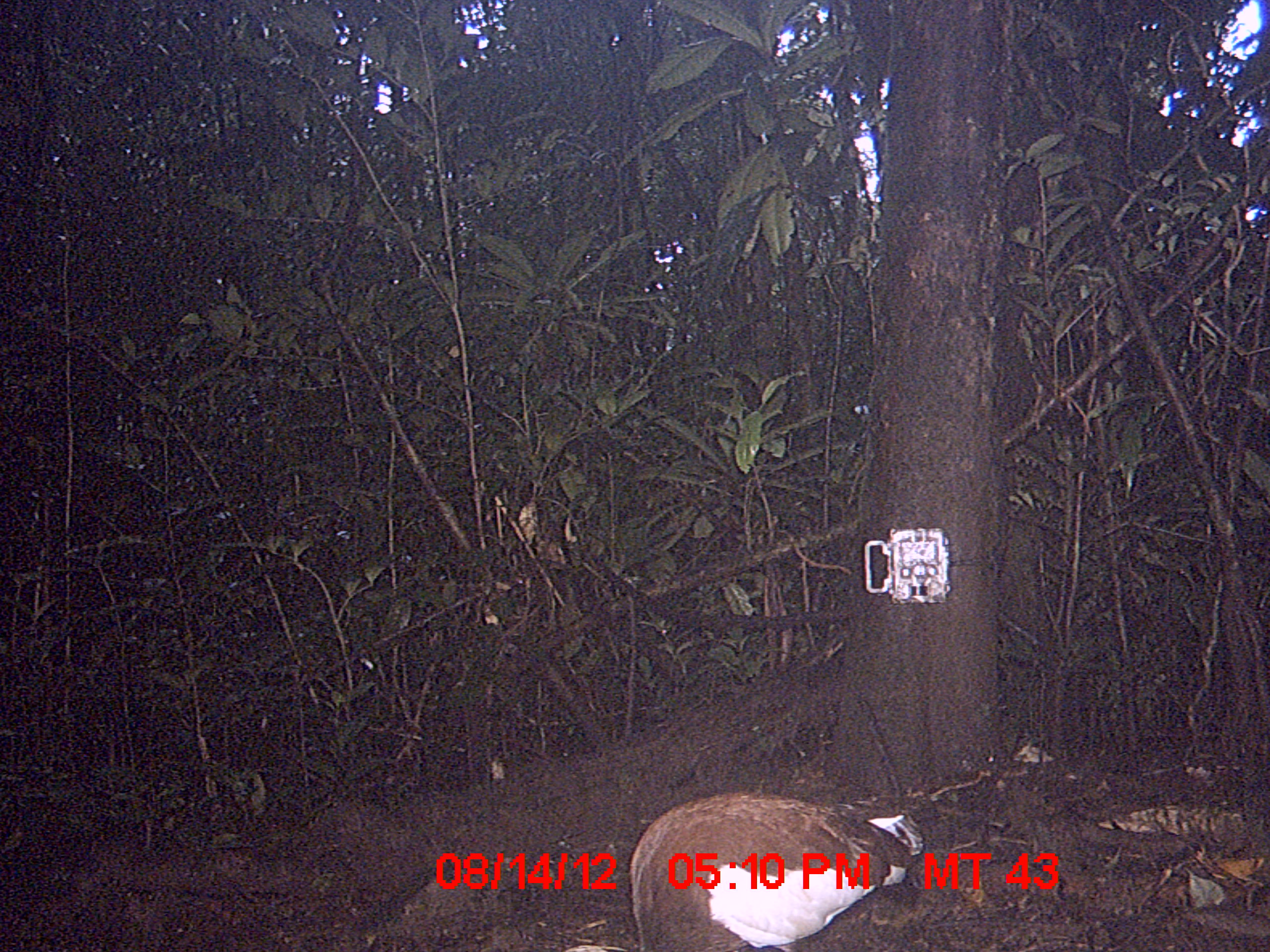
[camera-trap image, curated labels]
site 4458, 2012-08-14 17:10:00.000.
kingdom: Animalia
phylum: Chordata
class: Aves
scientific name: Aves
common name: bird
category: unknown bird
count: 2